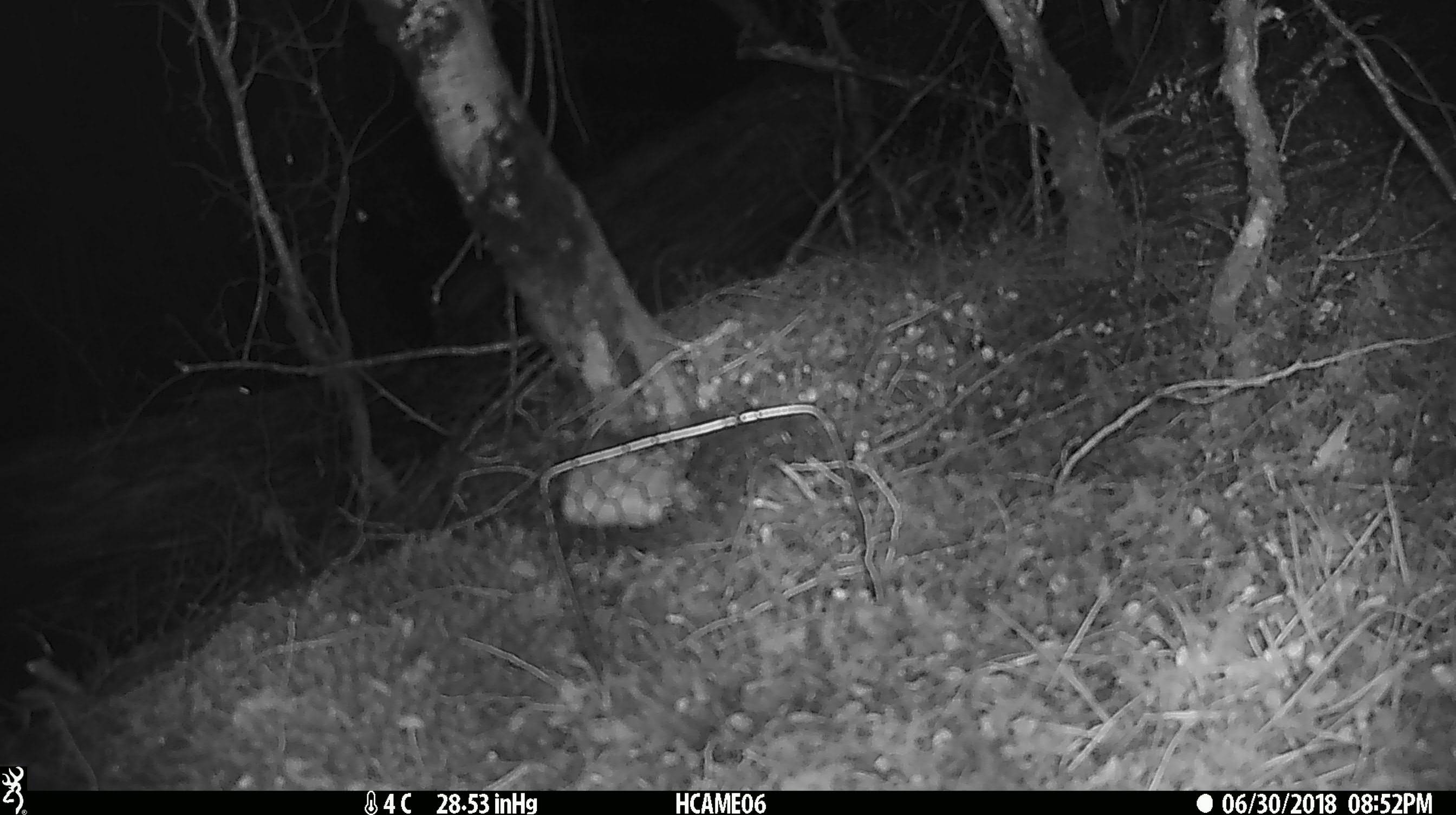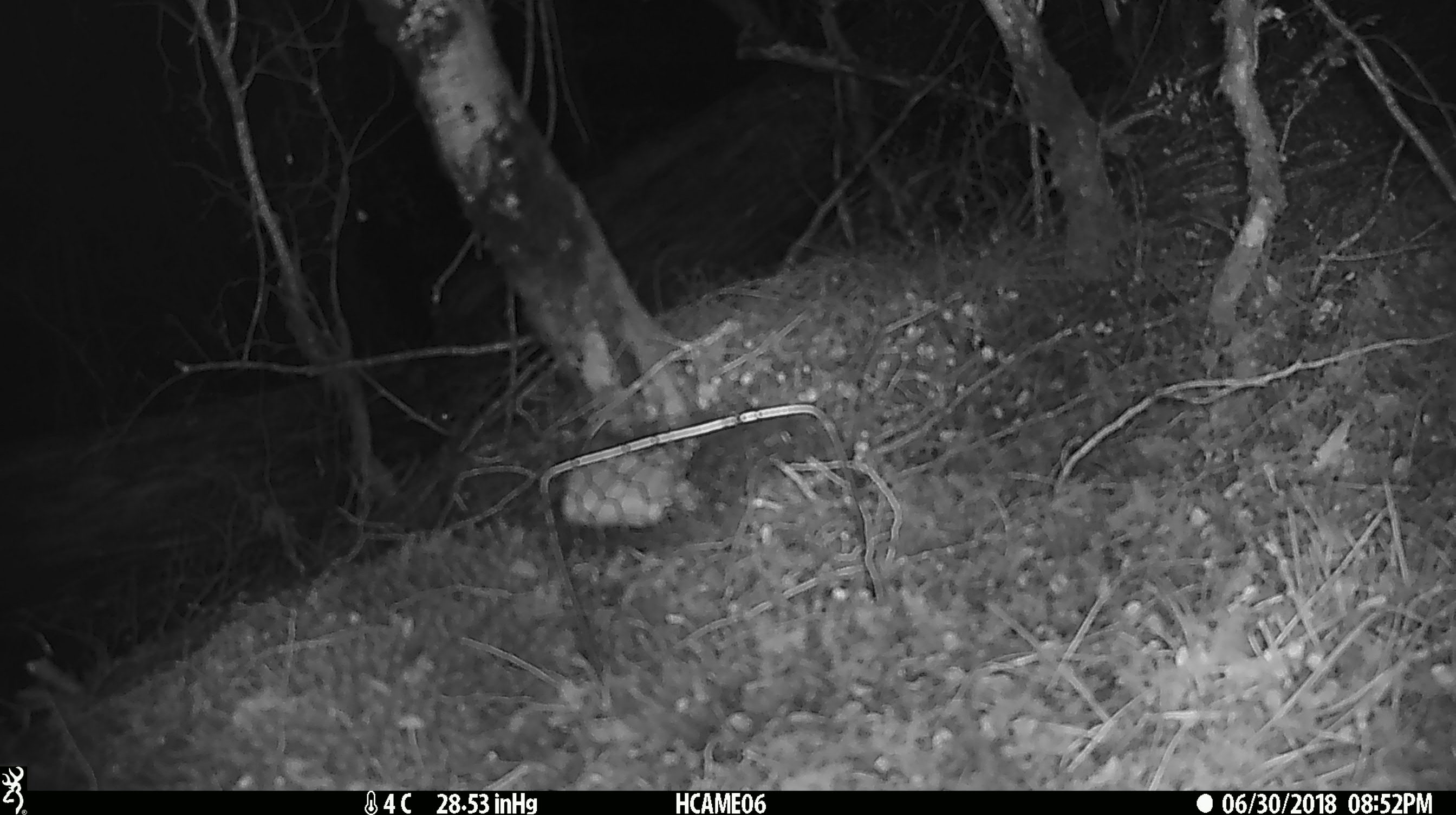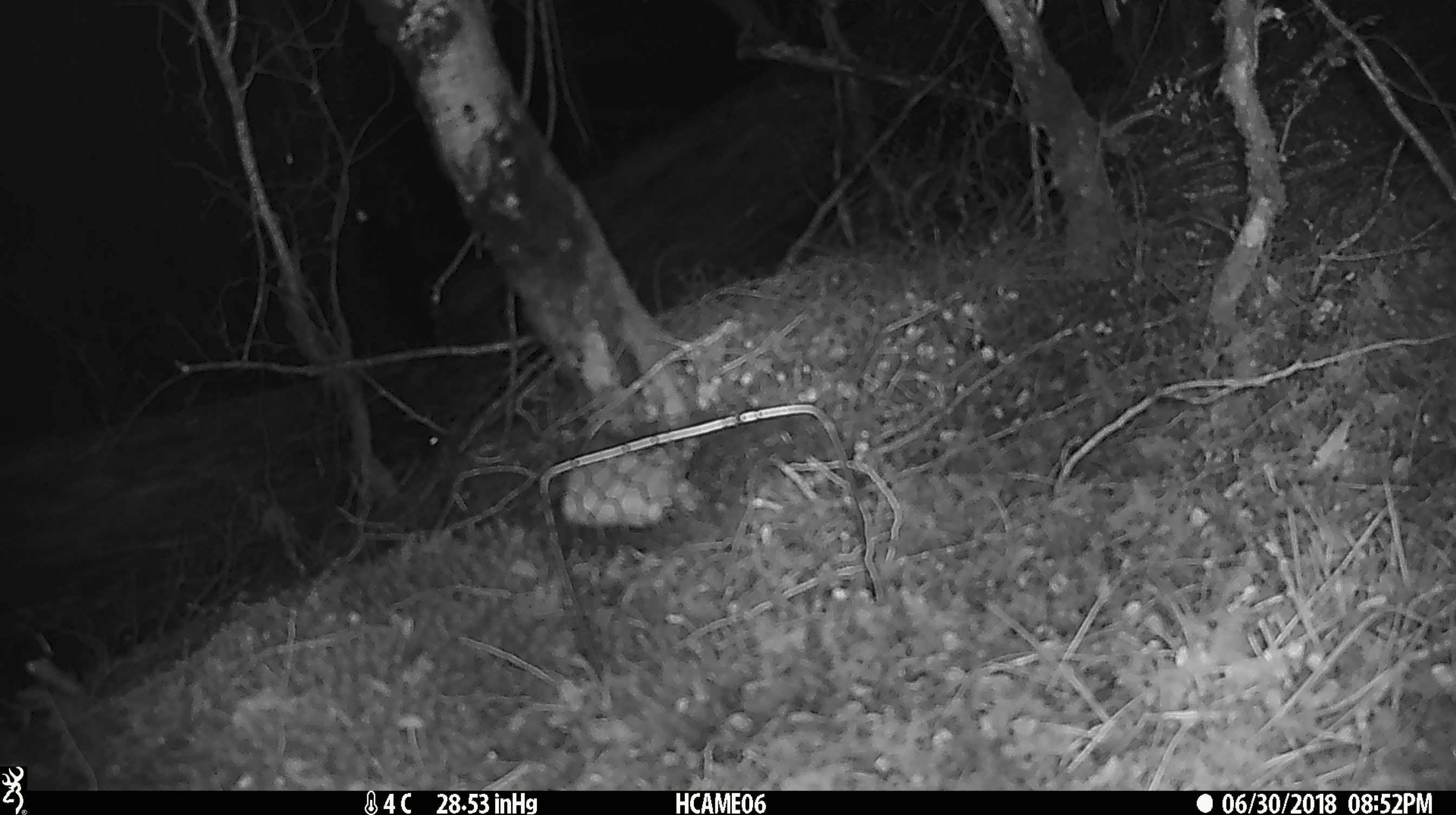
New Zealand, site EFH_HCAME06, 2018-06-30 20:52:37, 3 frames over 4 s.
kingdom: Animalia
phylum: Chordata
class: Mammalia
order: Rodentia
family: Muridae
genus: Mus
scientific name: Mus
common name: mouse